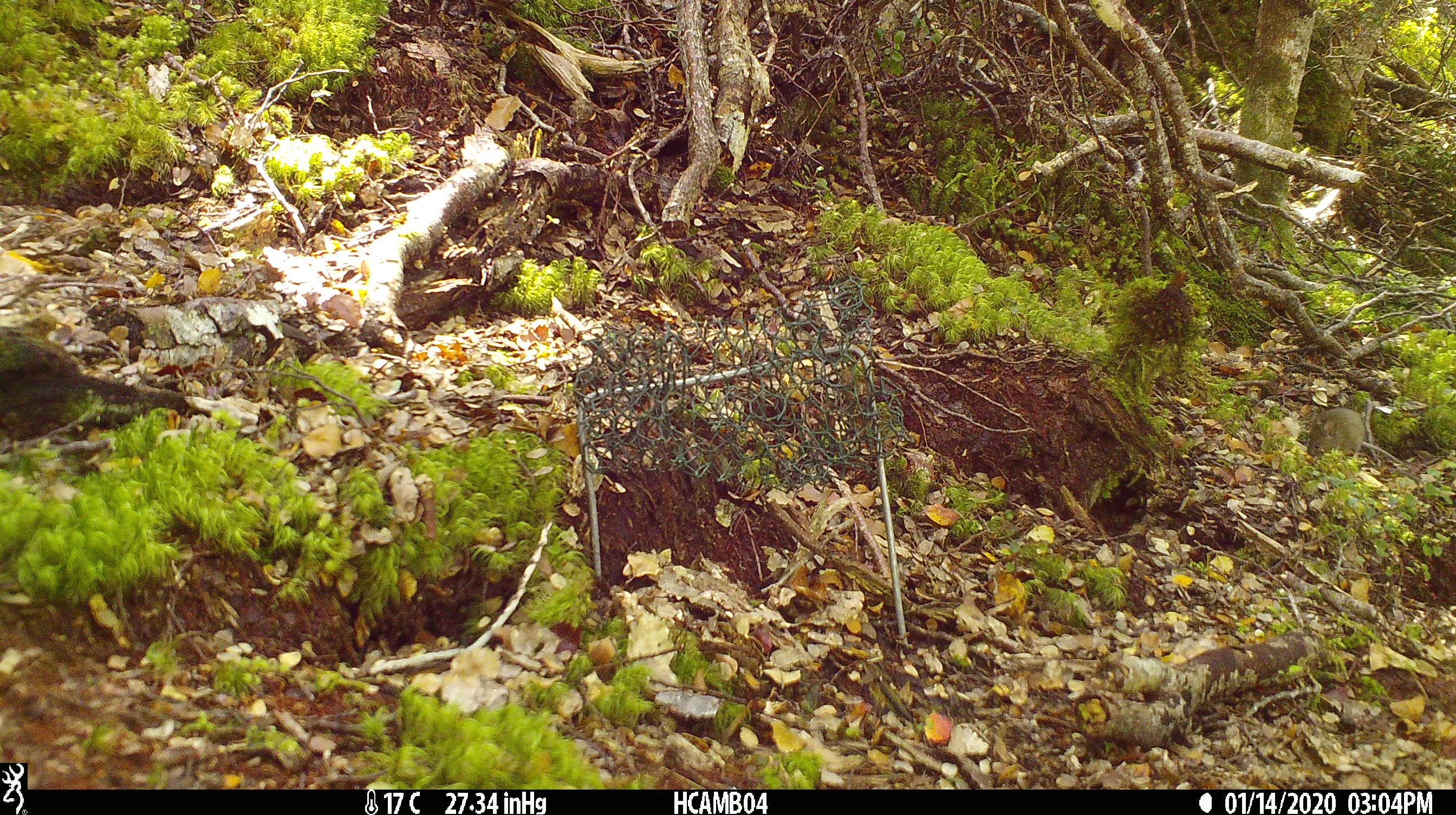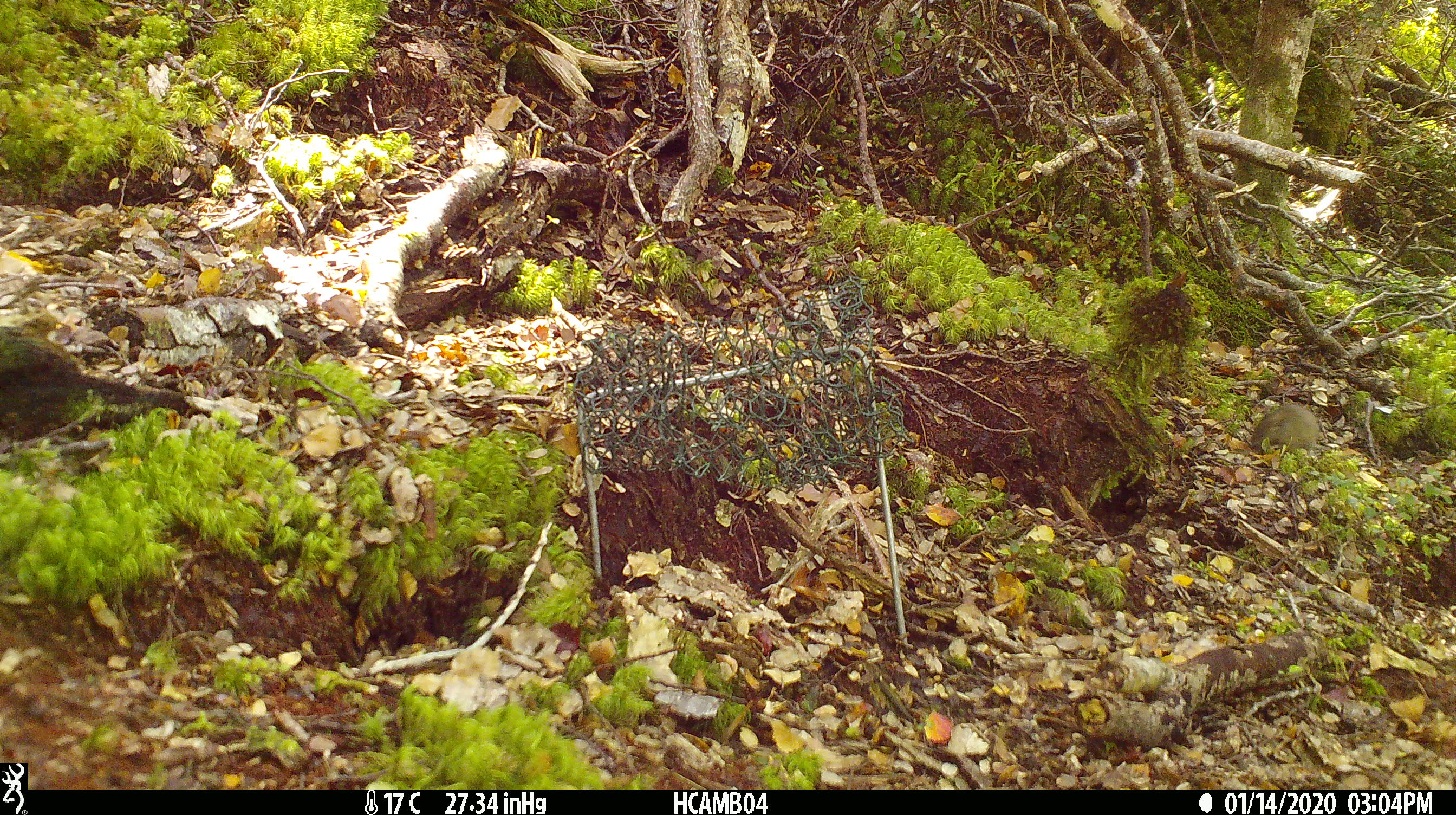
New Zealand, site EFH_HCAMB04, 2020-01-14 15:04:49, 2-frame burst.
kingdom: Animalia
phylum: Chordata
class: Mammalia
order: Rodentia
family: Muridae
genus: Mus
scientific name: Mus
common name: mouse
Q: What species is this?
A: Mouse (Mus).